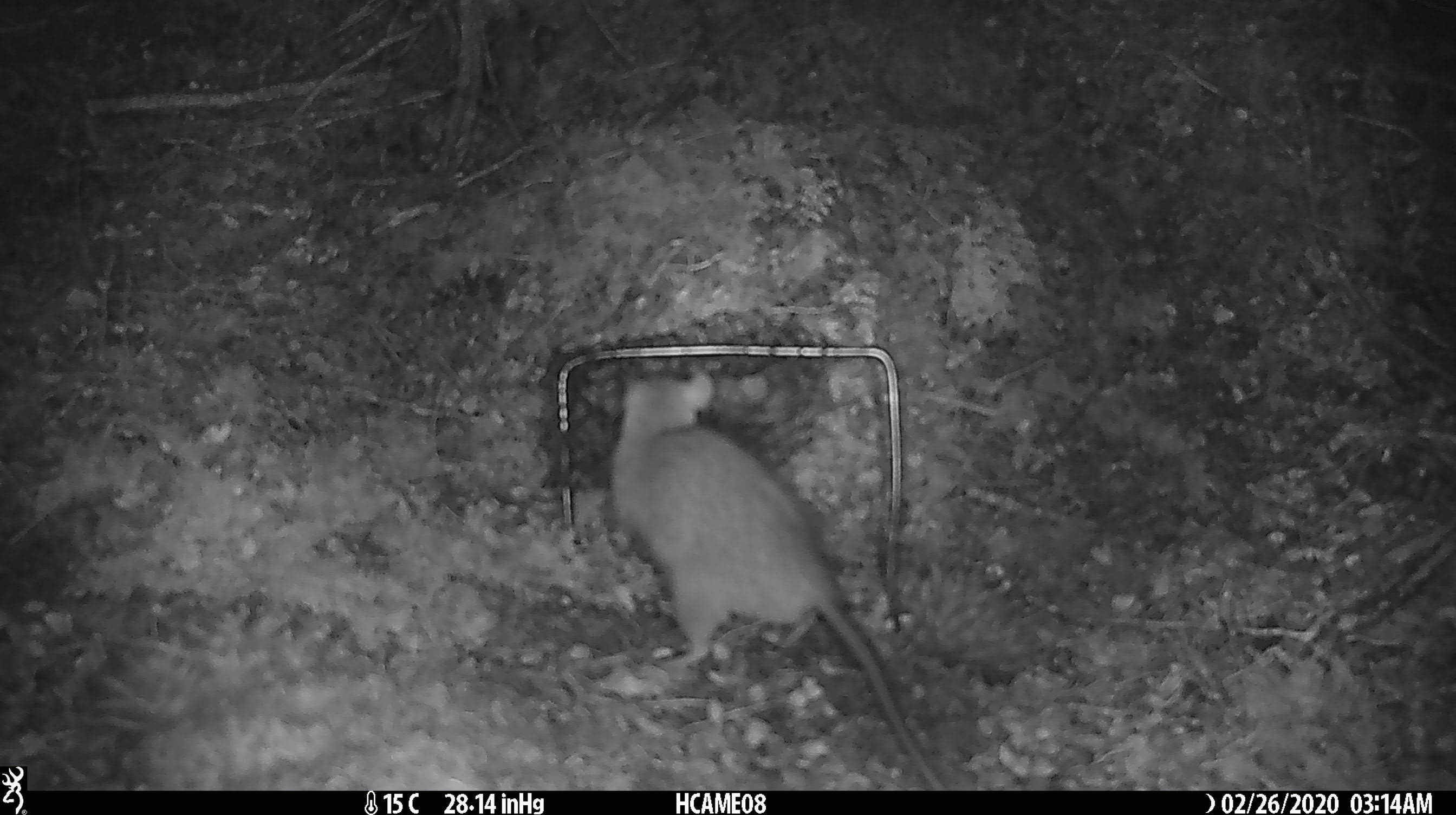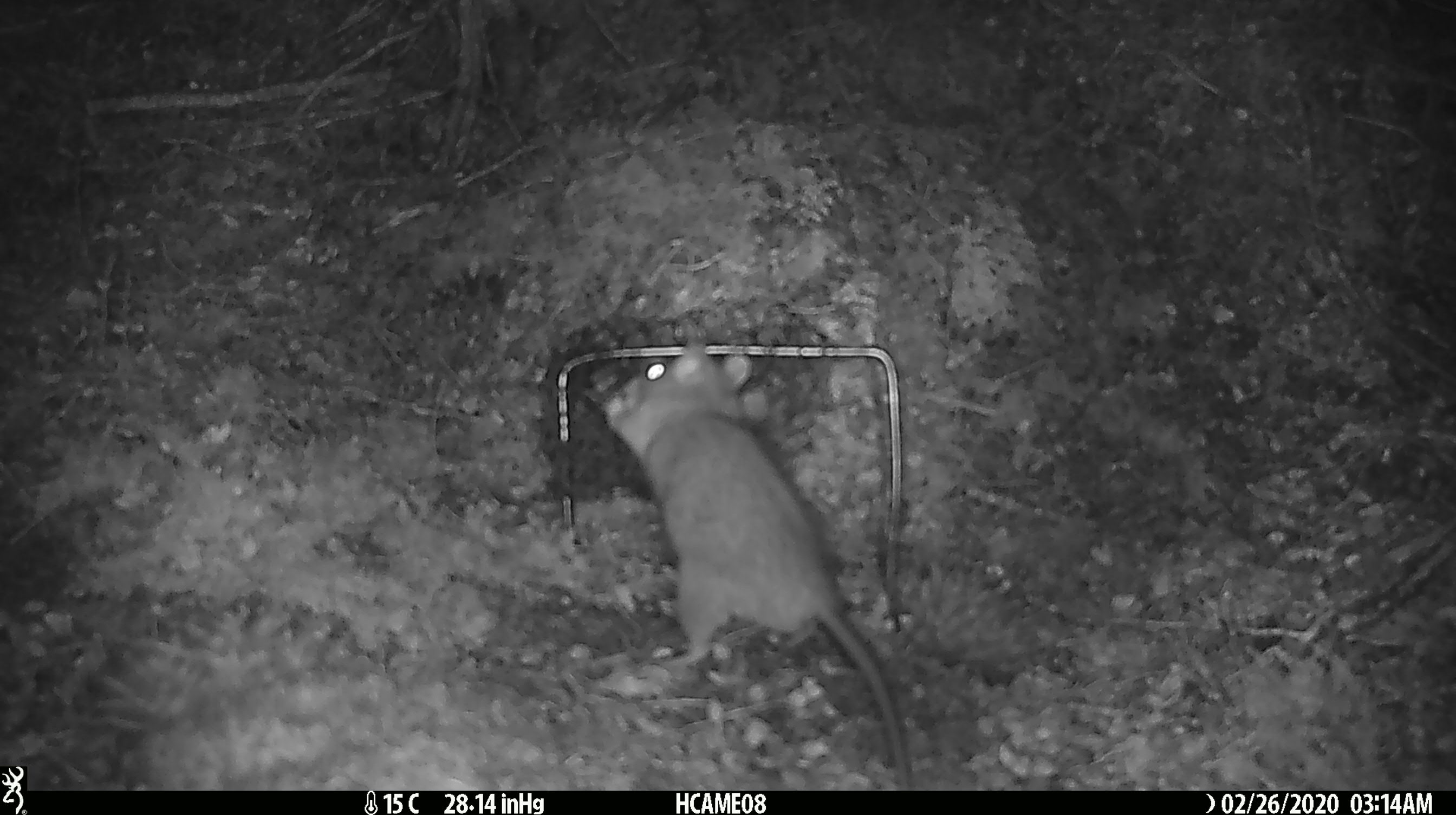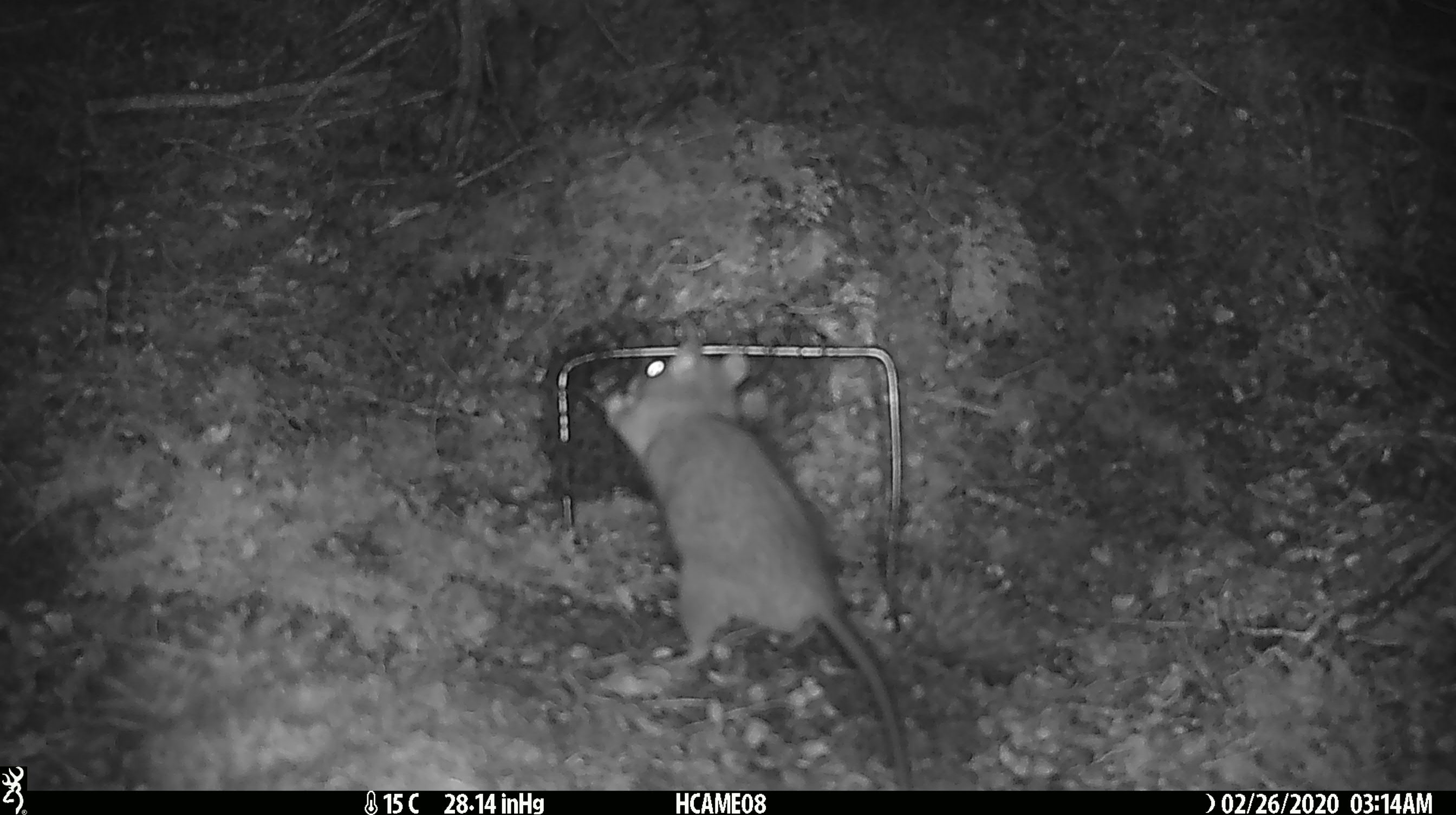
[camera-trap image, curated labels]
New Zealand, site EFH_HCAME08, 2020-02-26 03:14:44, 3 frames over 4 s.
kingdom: Animalia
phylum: Chordata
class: Mammalia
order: Rodentia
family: Muridae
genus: Rattus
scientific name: Rattus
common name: rat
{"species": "rat (Rattus)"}